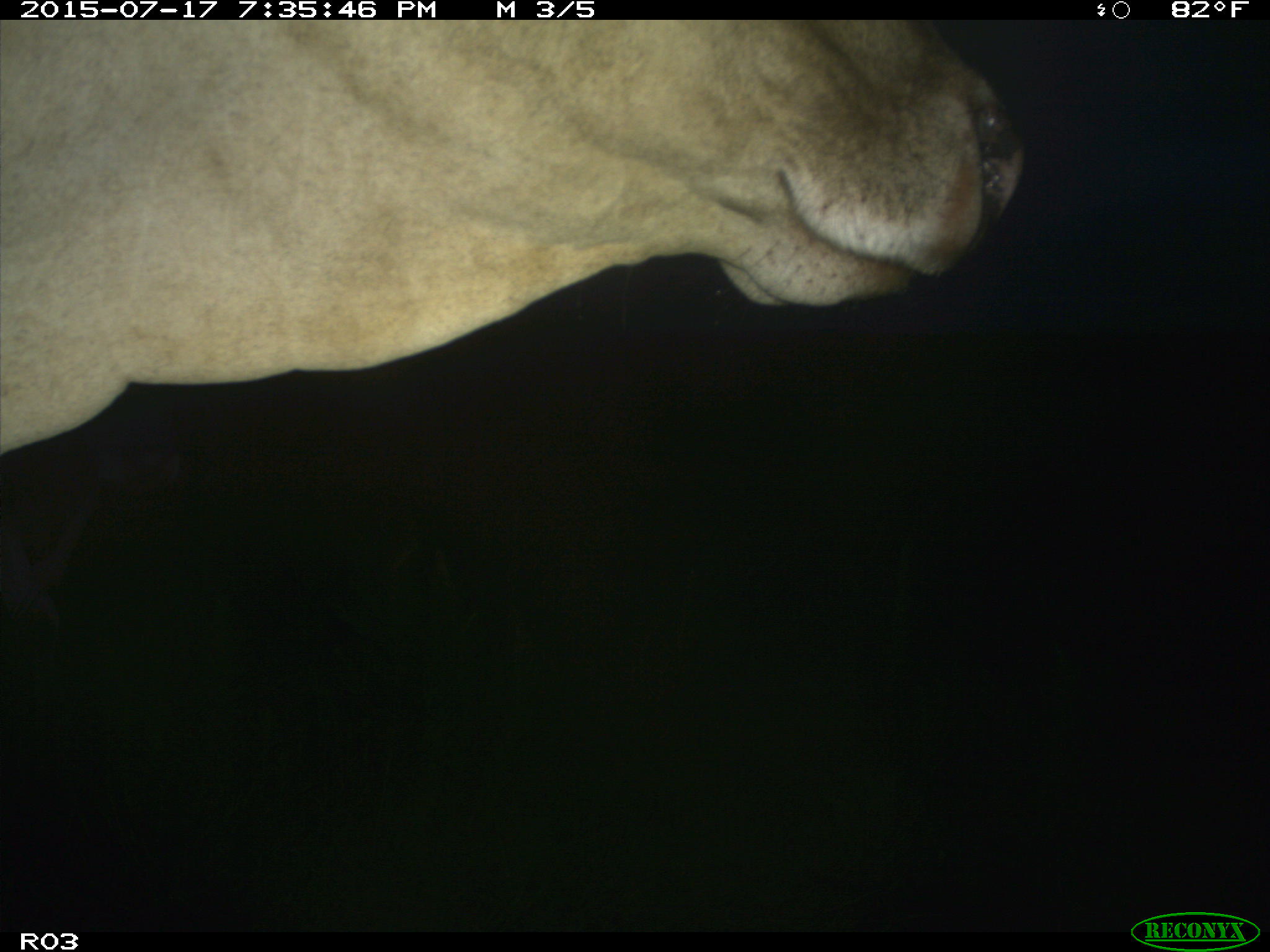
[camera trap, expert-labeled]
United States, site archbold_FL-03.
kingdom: Animalia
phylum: Chordata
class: Mammalia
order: Artiodactyla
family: Bovidae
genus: Bos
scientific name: Bos taurus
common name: domestic cow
Bos taurus (domestic cow).